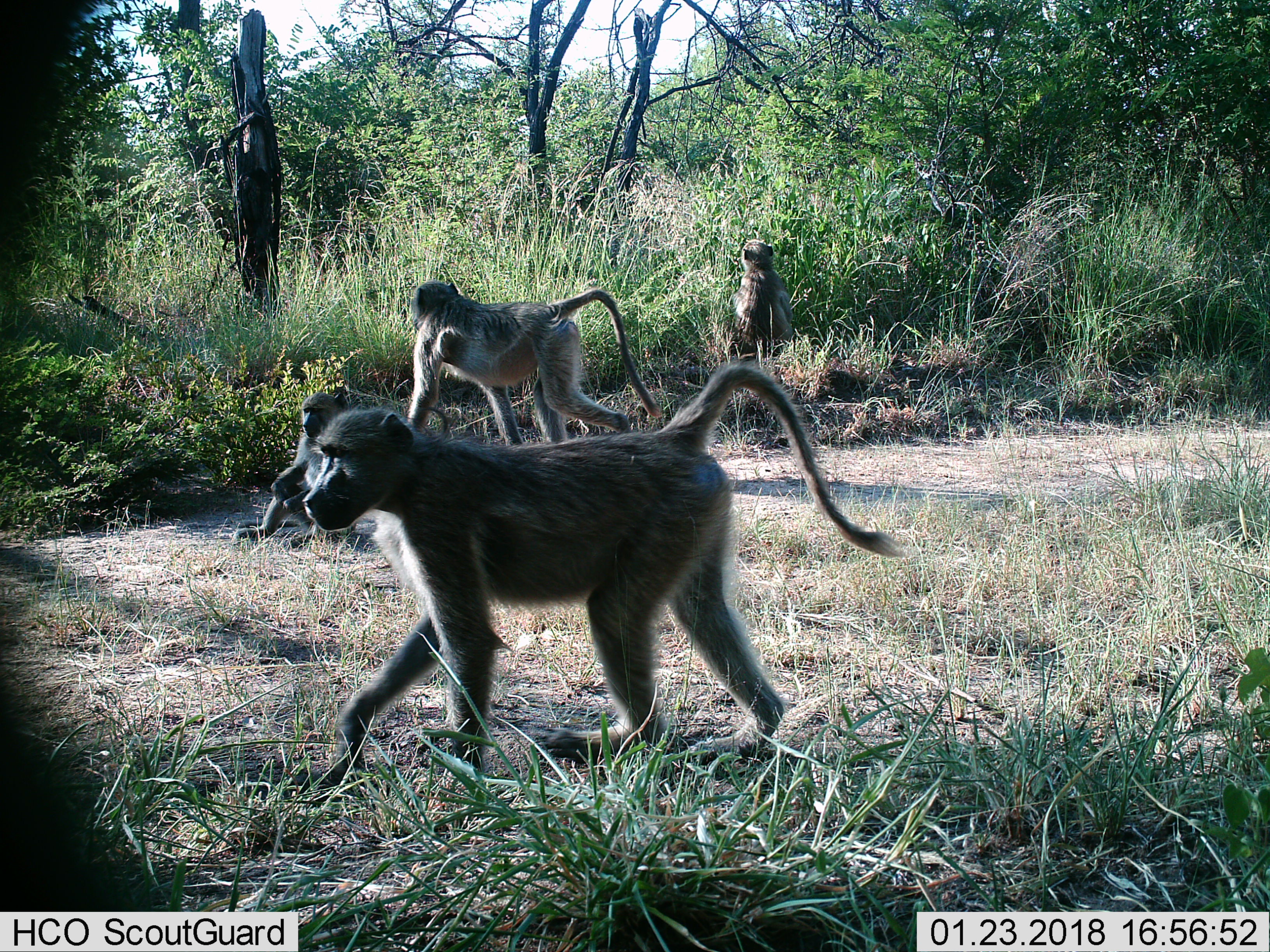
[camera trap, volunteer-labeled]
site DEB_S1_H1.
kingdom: Animalia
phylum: Chordata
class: Mammalia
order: Primates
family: Cercopithecidae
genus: Papio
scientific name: Papio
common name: baboon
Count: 4.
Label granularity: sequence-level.